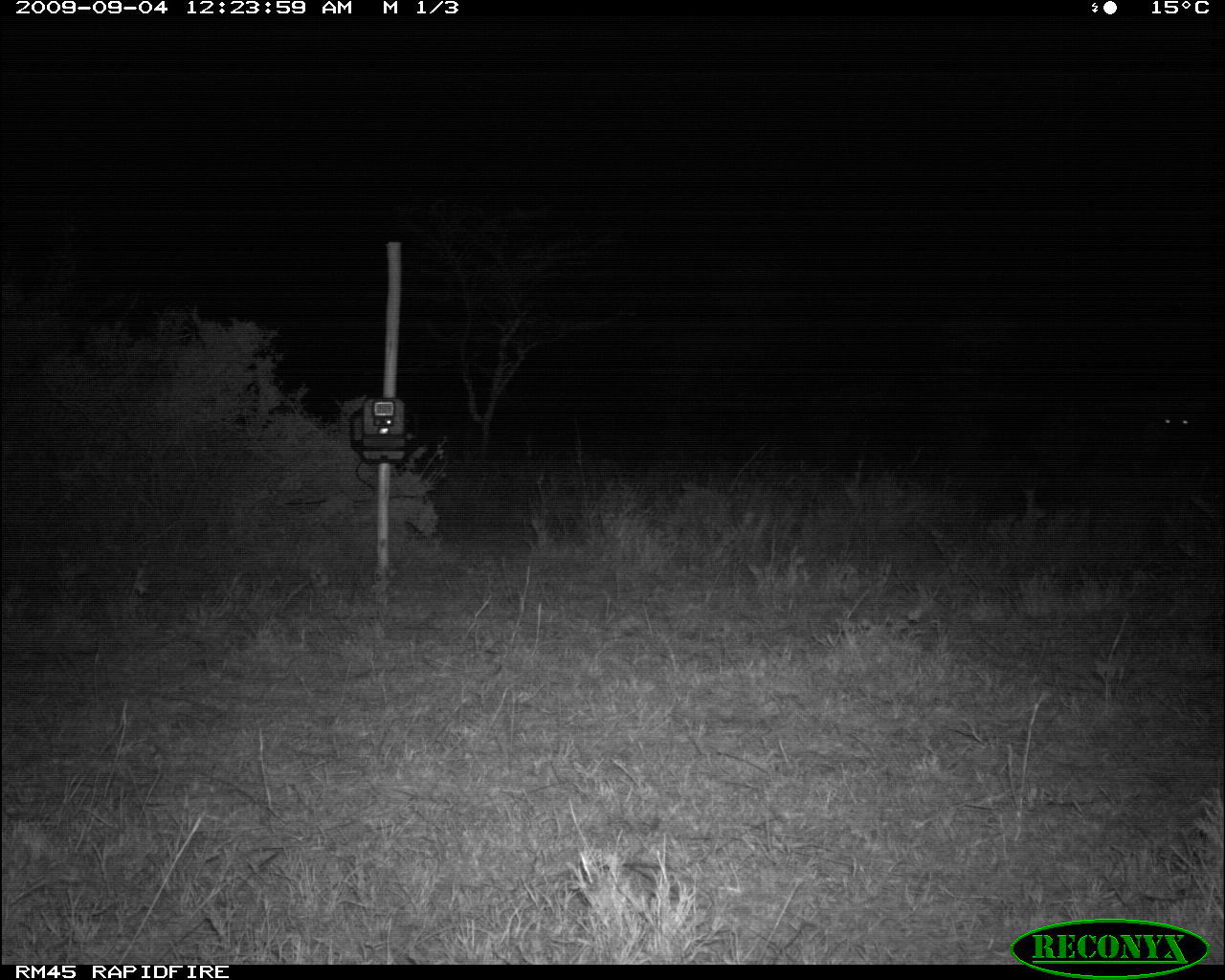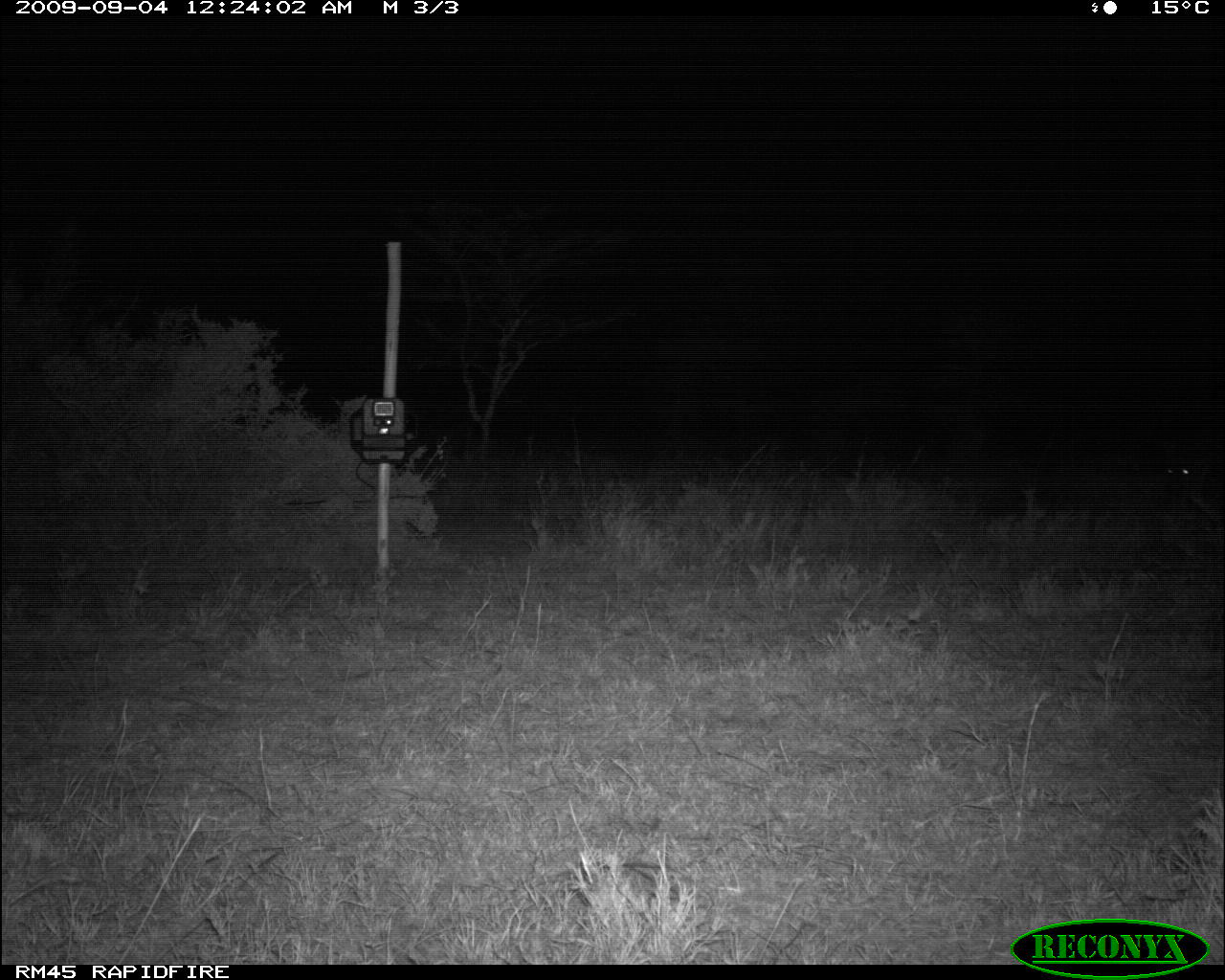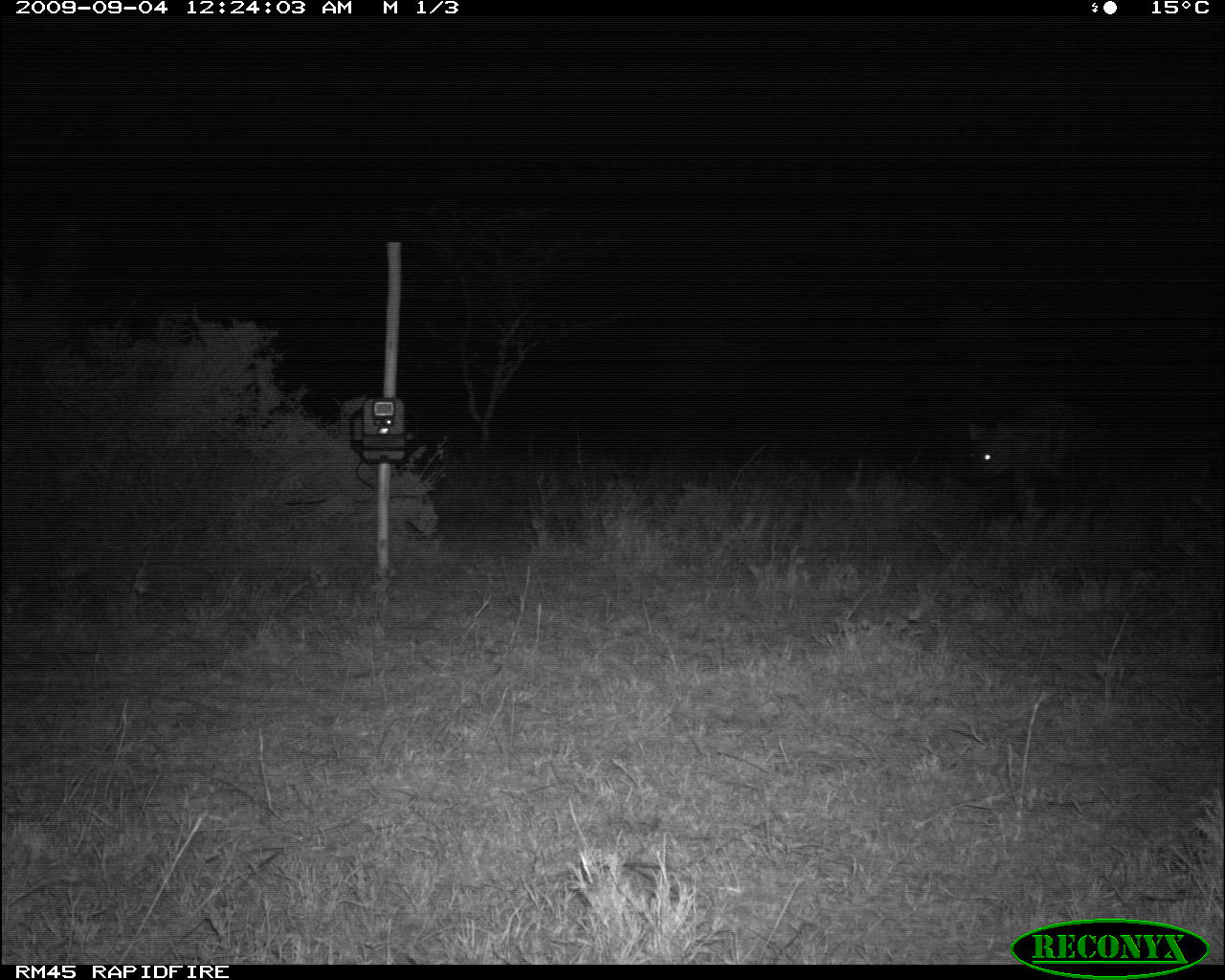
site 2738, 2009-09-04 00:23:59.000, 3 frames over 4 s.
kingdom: Animalia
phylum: Chordata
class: Mammalia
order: Carnivora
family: Hyaenidae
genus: Crocuta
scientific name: Crocuta crocuta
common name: spotted hyena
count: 1